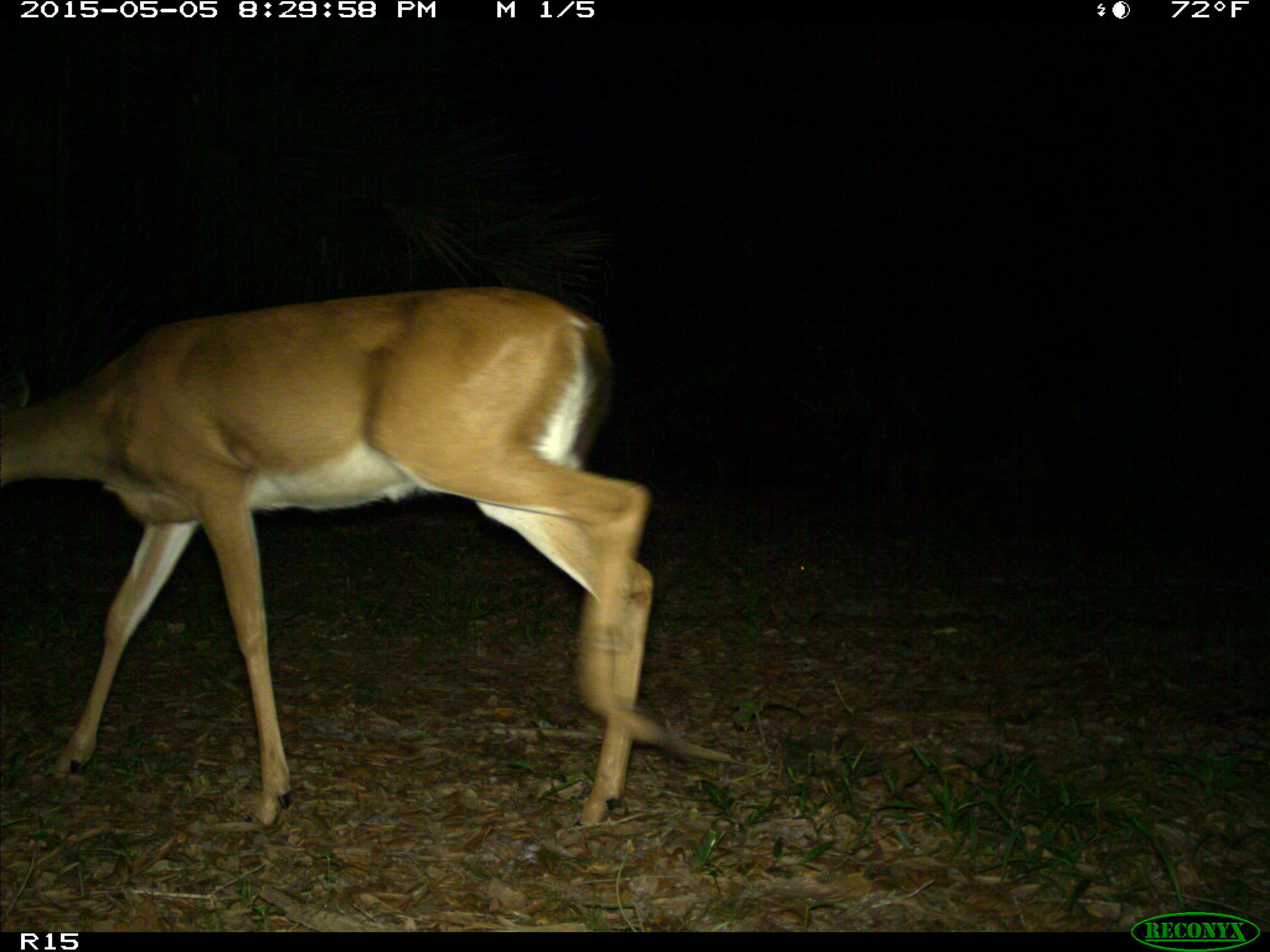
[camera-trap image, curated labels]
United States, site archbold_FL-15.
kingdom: Animalia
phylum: Chordata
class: Mammalia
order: Artiodactyla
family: Cervidae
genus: Odocoileus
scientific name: Odocoileus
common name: deer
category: unidentified deer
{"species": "unidentified deer (deer) (Odocoileus)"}